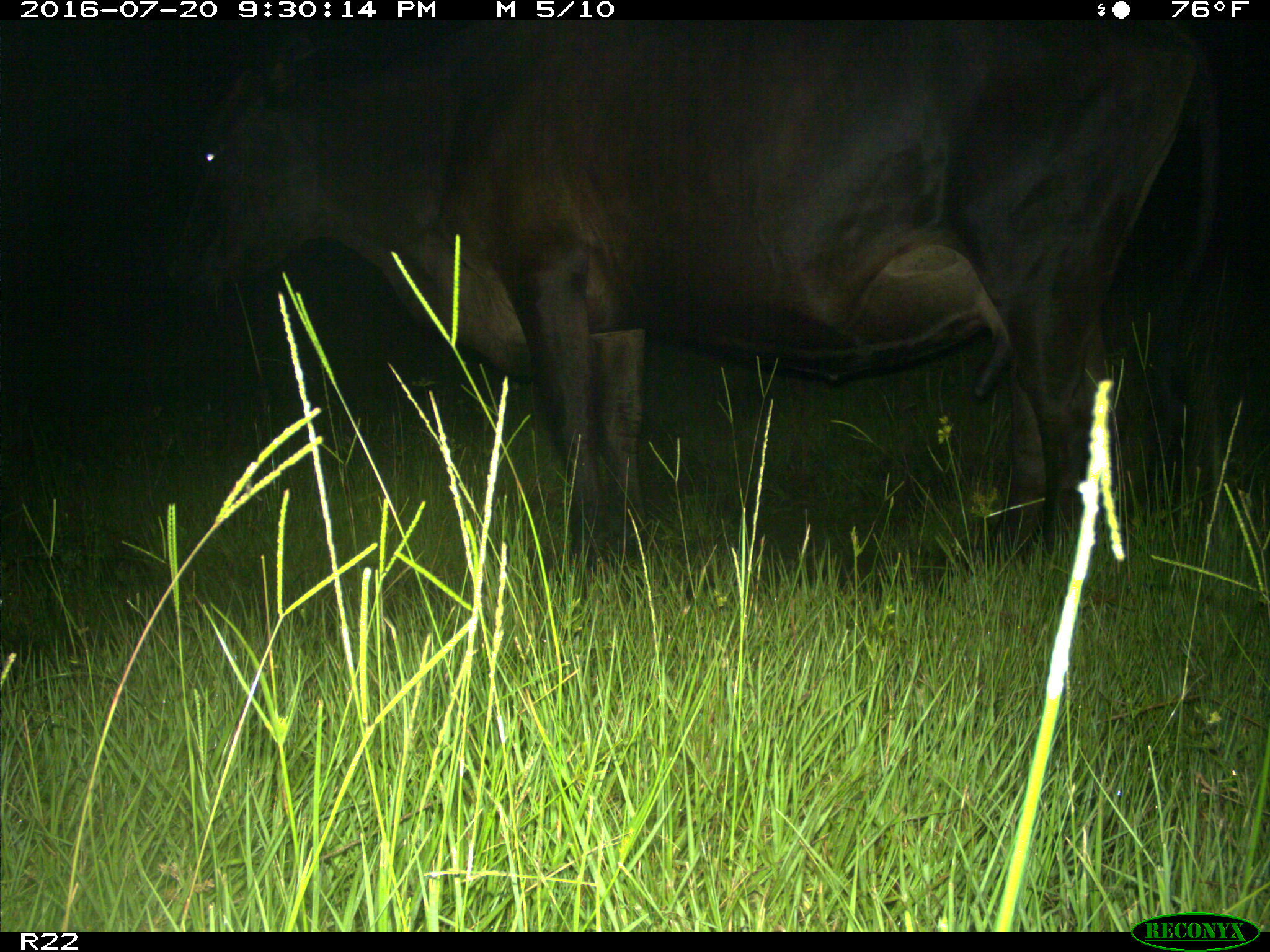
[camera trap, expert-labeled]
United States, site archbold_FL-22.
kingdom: Animalia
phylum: Chordata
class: Mammalia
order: Artiodactyla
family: Bovidae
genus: Bos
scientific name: Bos taurus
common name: domestic cow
Bos taurus (domestic cow).